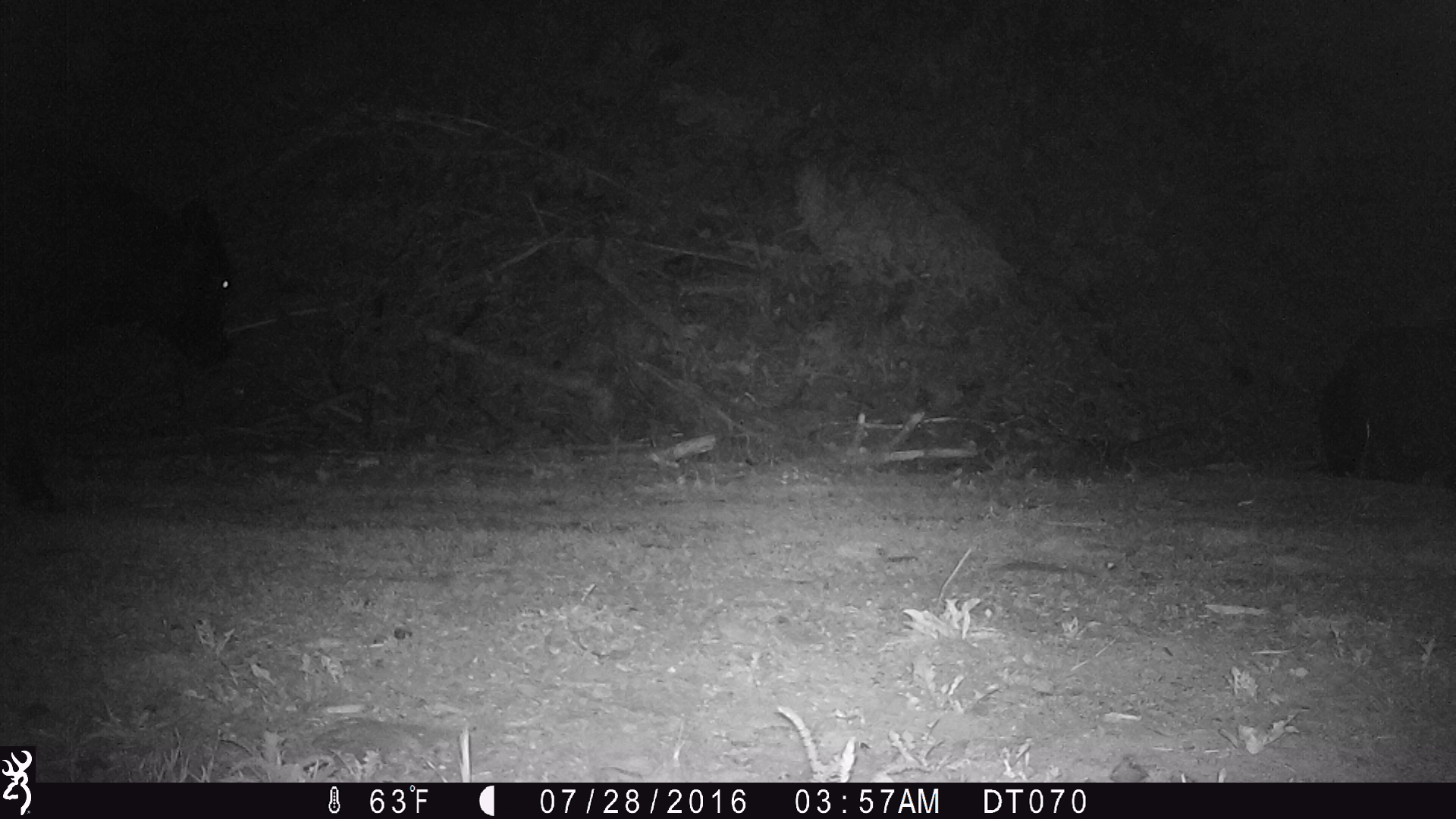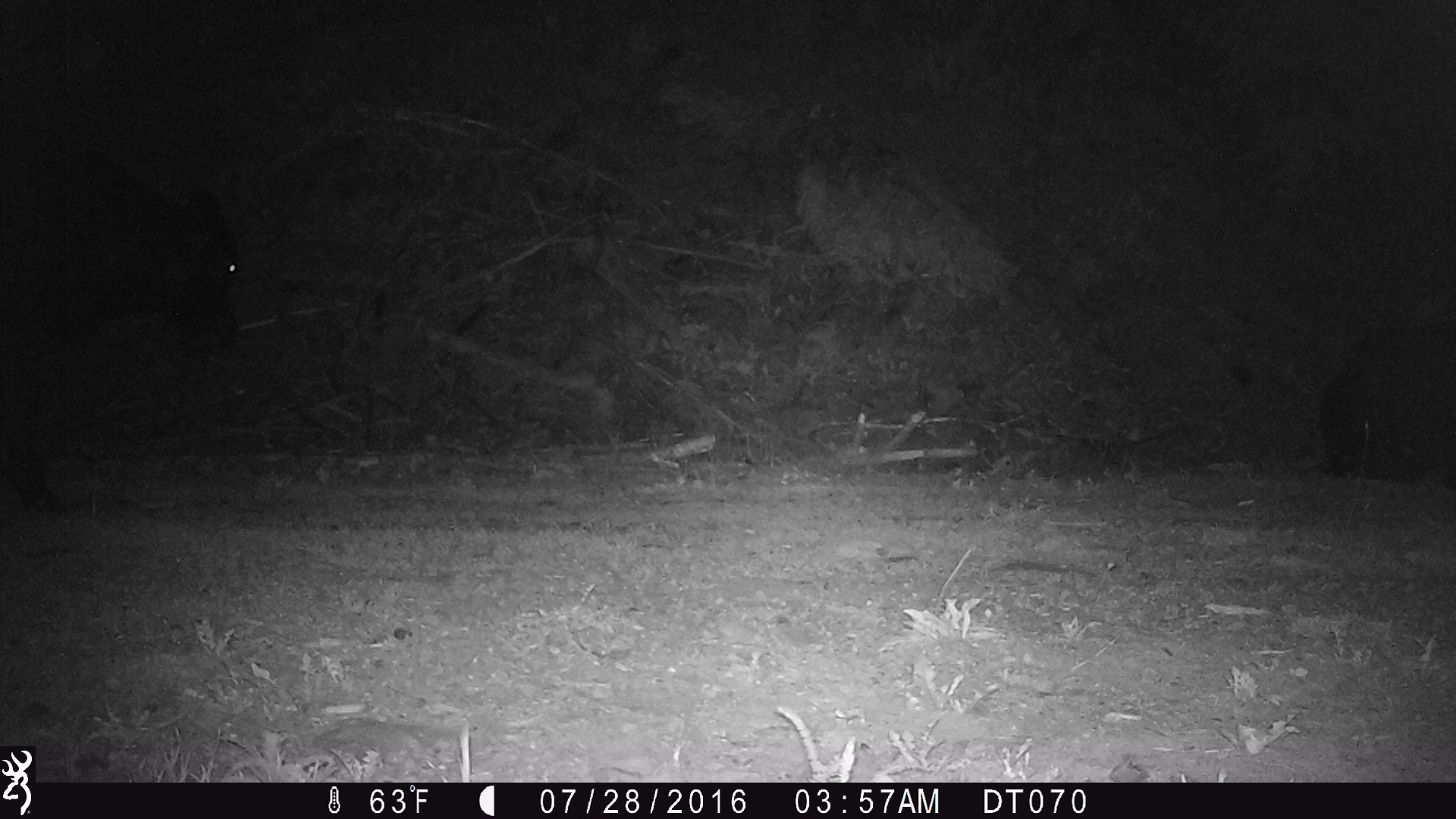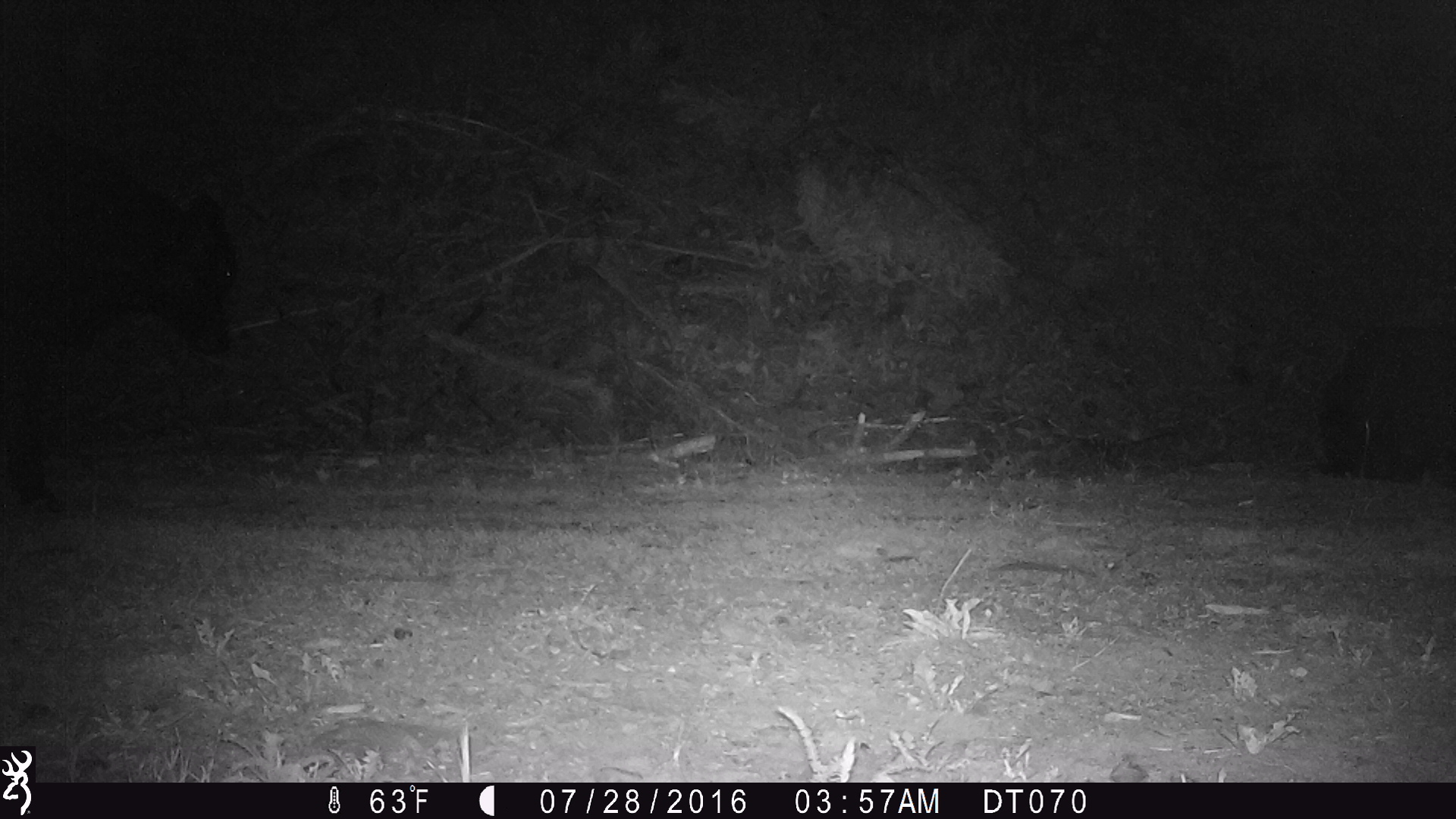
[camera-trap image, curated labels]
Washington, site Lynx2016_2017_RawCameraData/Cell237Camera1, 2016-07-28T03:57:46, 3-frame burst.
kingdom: Animalia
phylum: Chordata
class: Mammalia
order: Artiodactyla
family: Bovidae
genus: Bos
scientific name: Bos taurus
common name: domestic cattle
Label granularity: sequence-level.